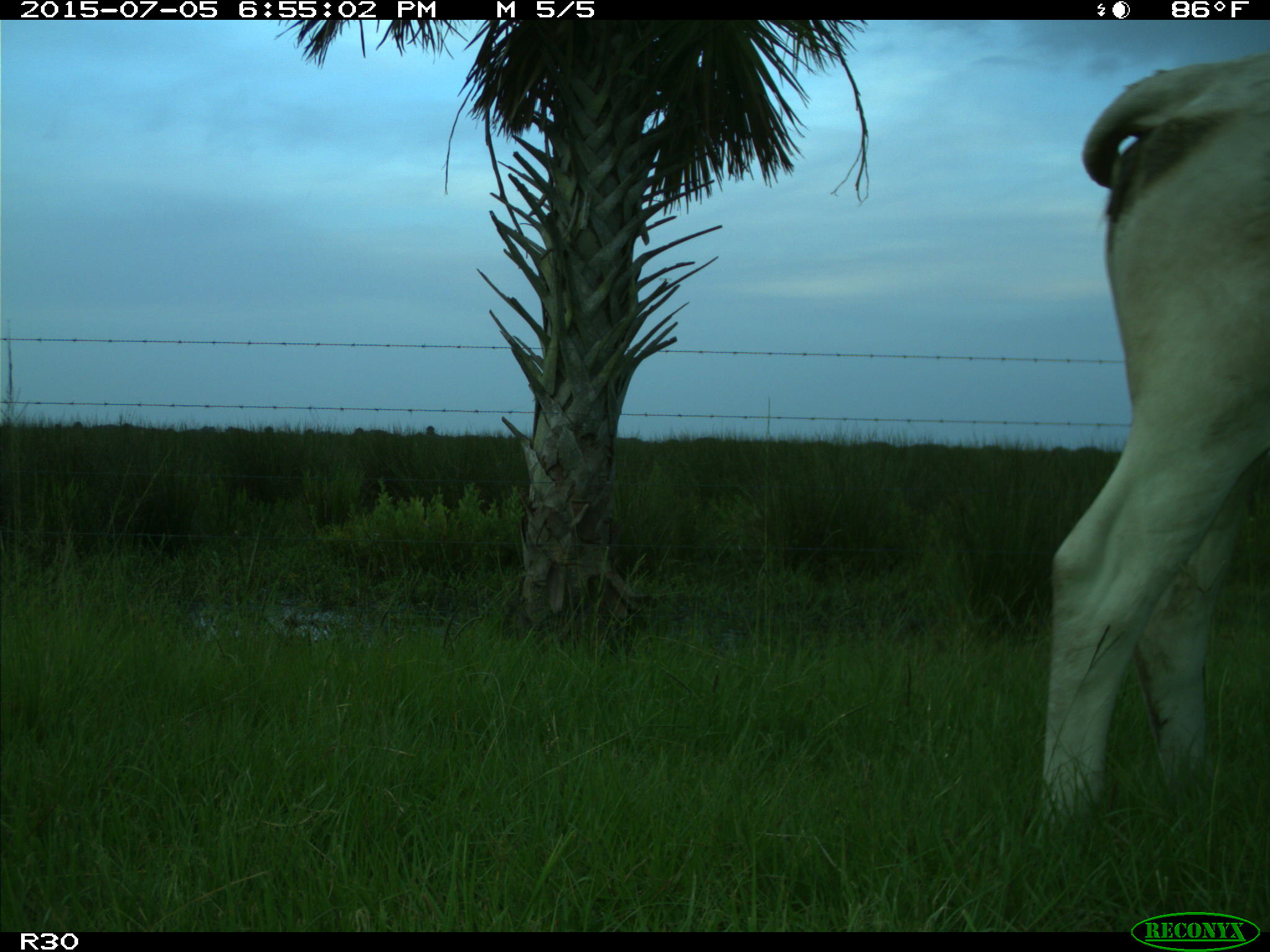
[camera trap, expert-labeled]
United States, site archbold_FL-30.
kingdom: Animalia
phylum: Chordata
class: Mammalia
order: Artiodactyla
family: Bovidae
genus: Bos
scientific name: Bos taurus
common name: domestic cow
Bos taurus (domestic cow).